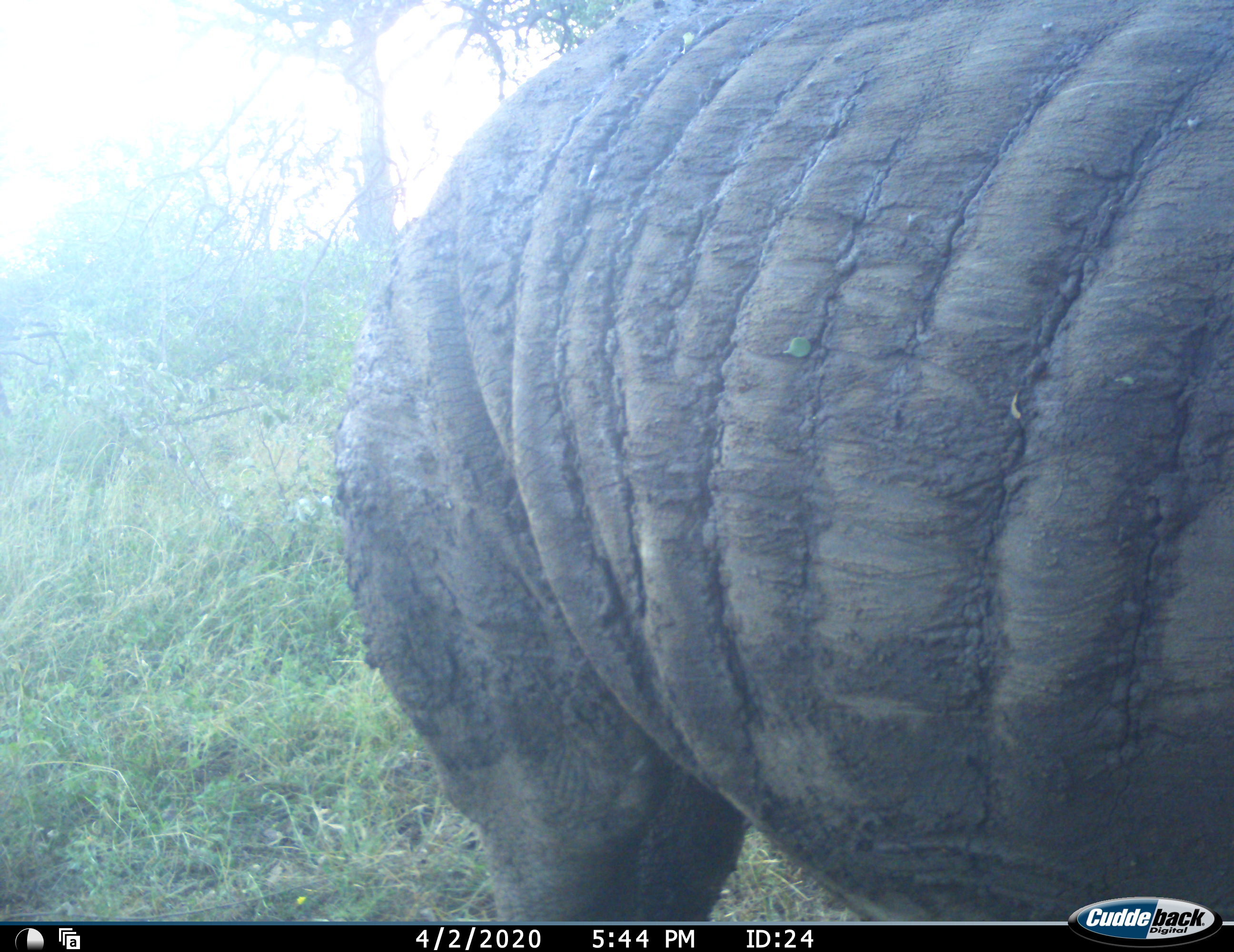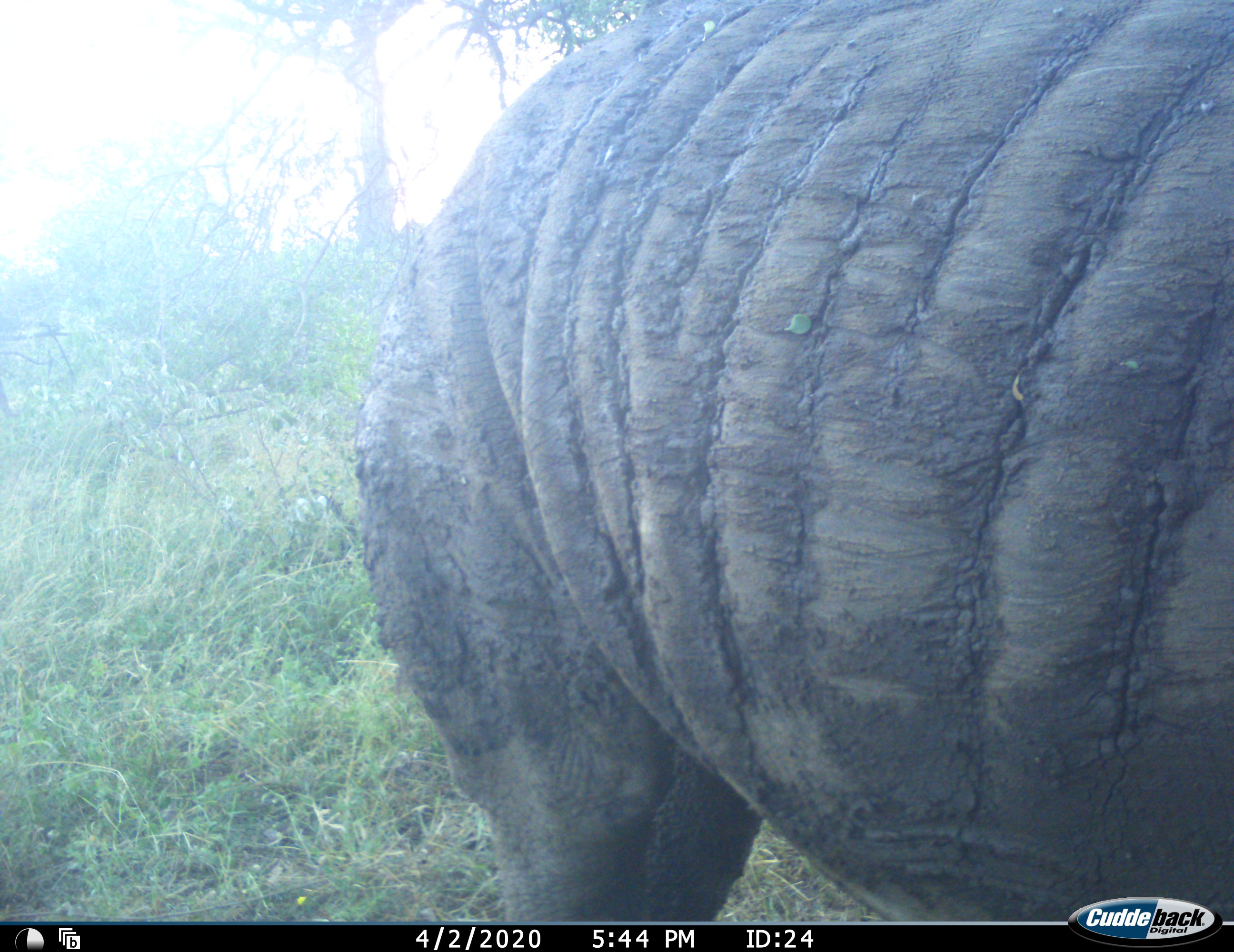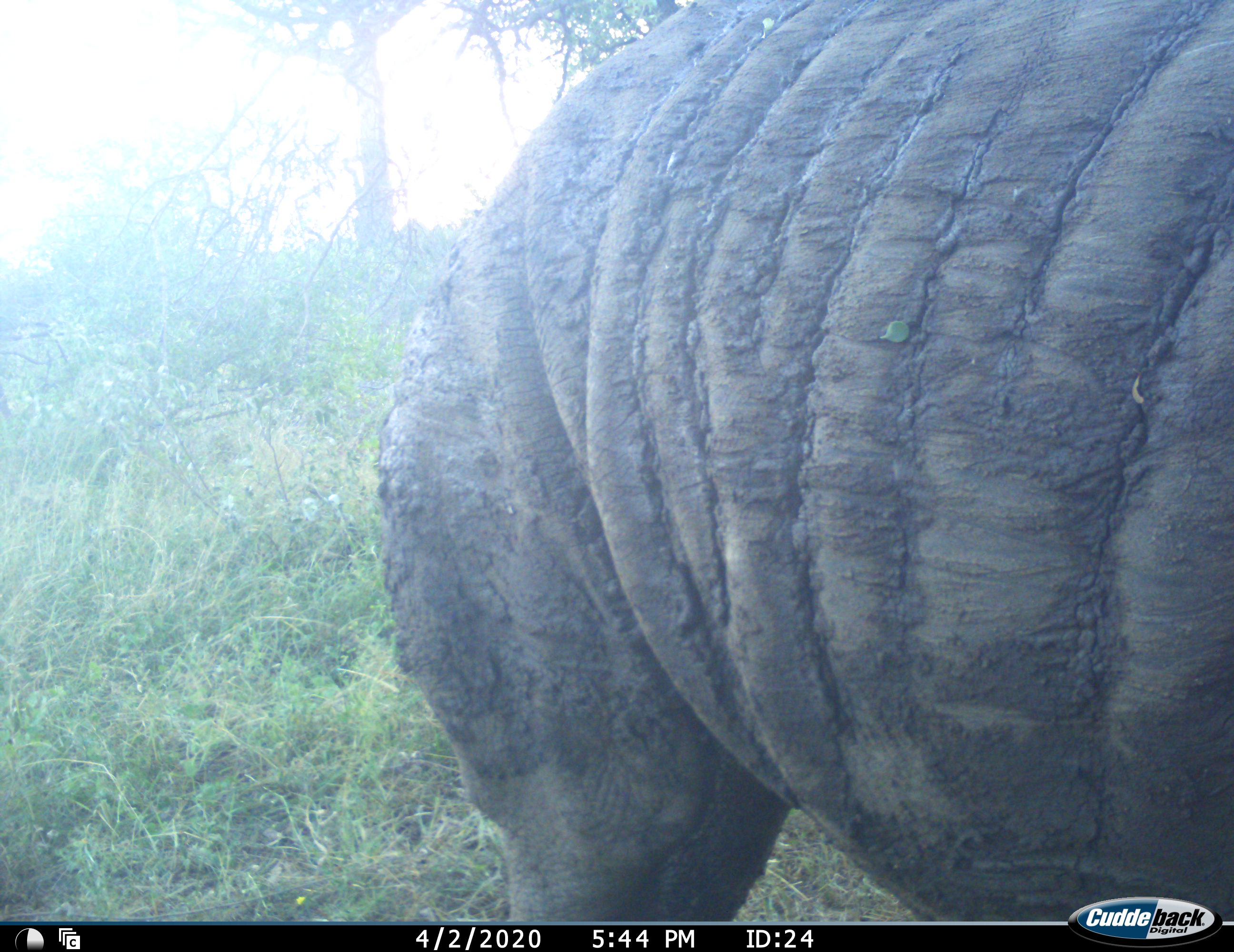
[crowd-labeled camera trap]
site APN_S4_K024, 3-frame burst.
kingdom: Animalia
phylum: Chordata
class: Mammalia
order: Perissodactyla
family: Rhinocerotidae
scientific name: Rhinocerotidae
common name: unknown rhinoceros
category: rhinocerosunknown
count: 1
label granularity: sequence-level